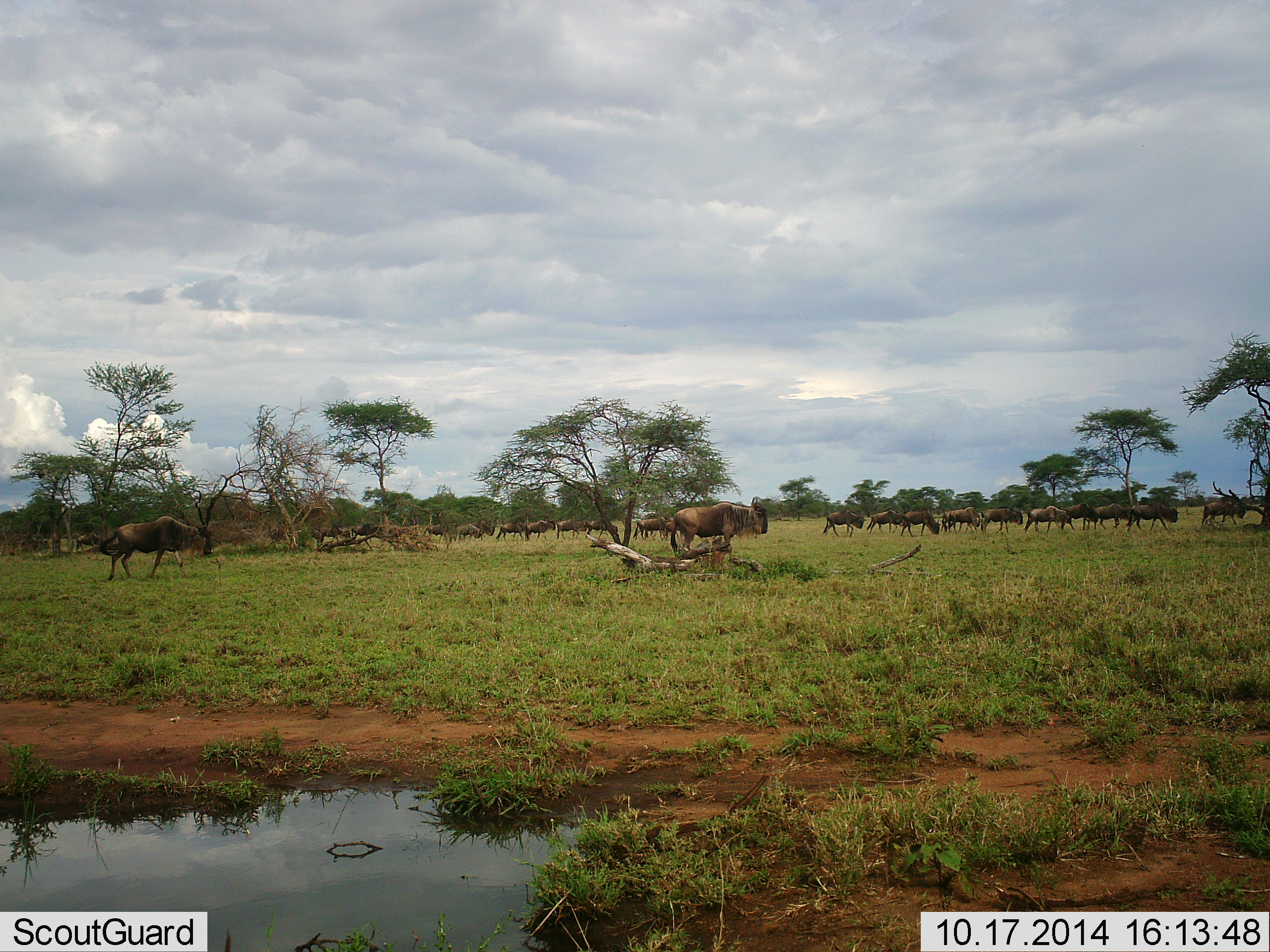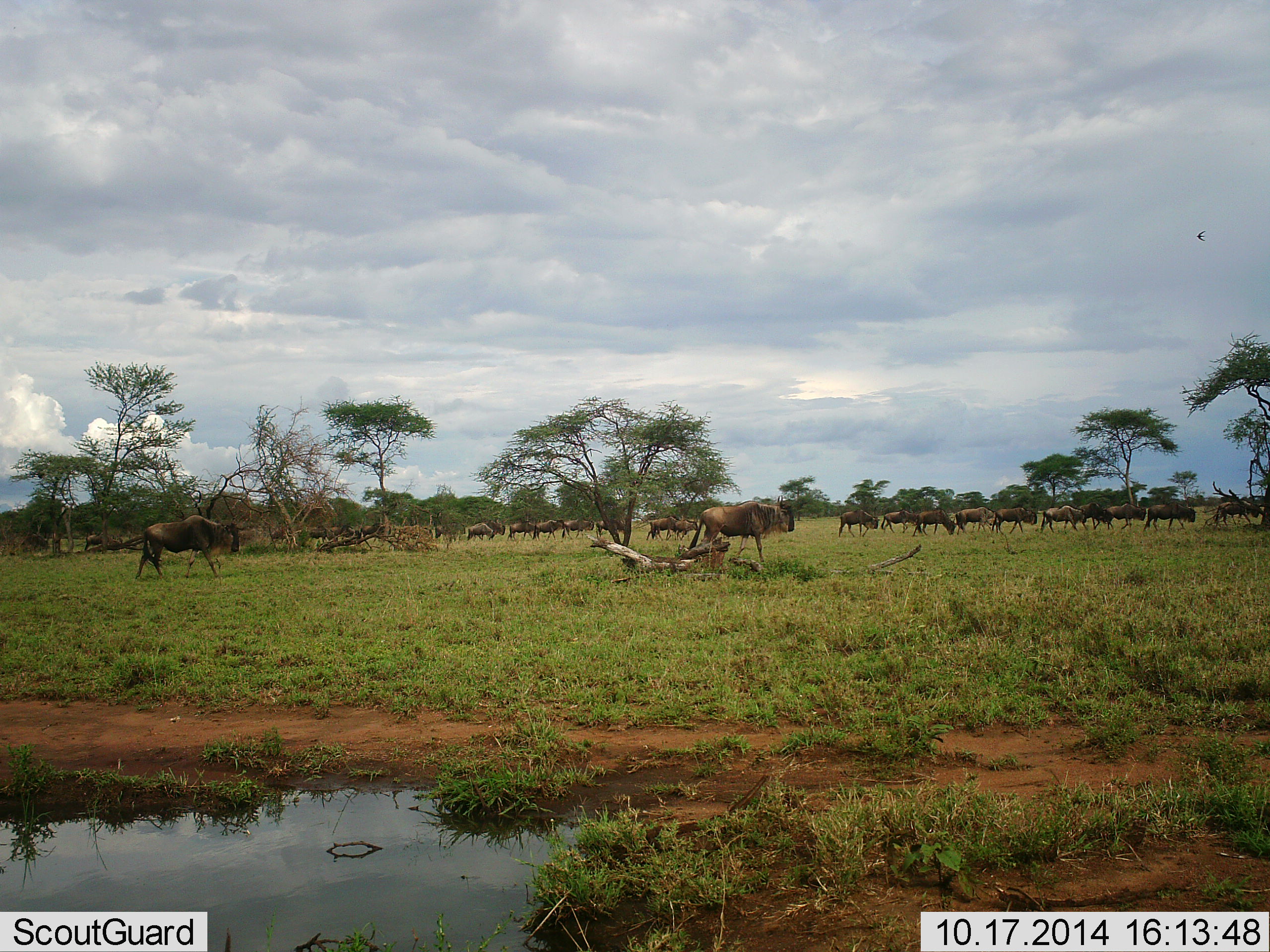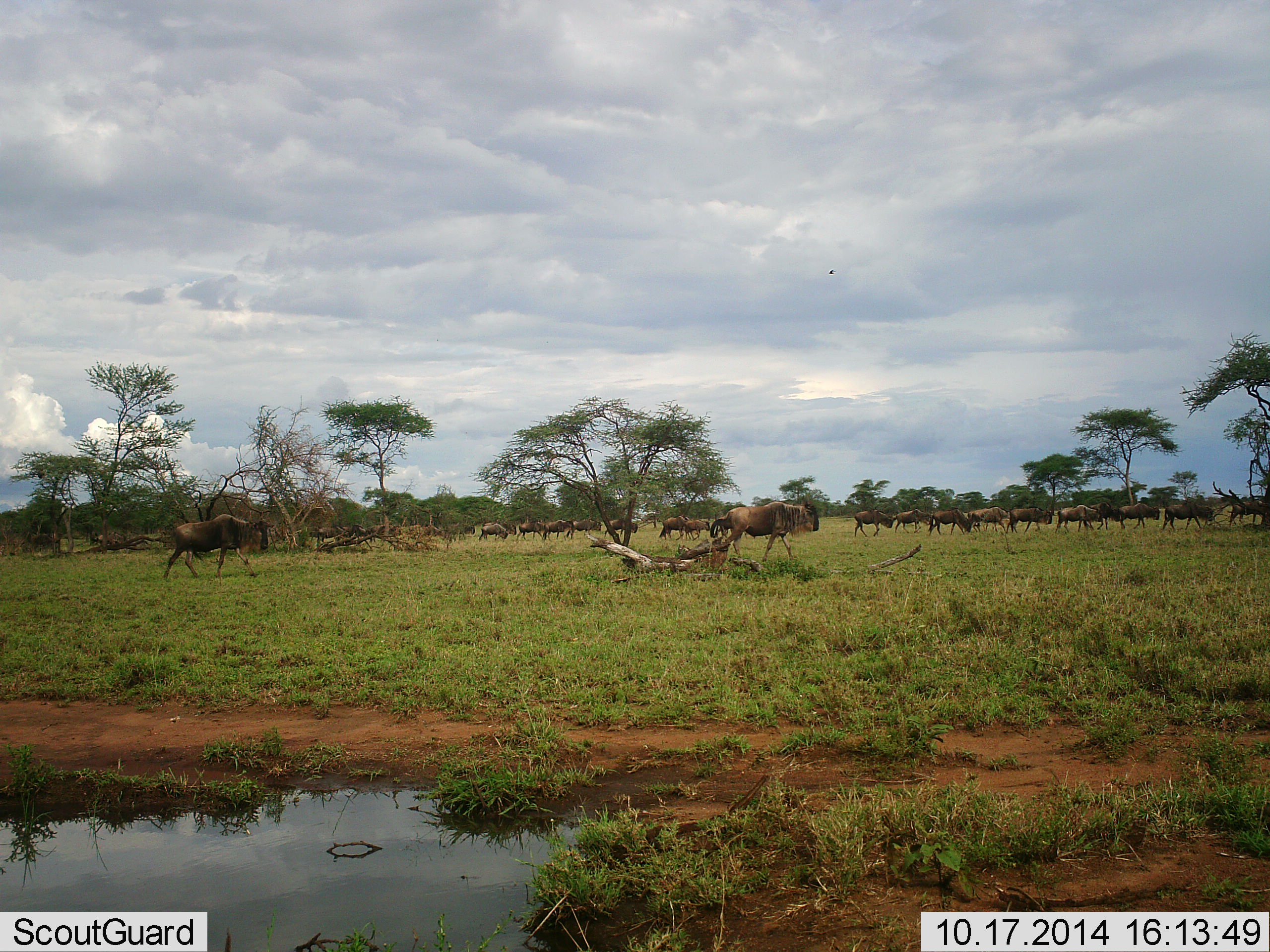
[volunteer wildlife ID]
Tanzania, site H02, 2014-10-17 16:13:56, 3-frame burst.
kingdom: Animalia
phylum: Chordata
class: Mammalia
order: Artiodactyla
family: Bovidae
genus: Connochaetes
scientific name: Connochaetes taurinus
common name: blue wildebeest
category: wildebeest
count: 11-50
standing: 14%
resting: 0%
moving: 86%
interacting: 0%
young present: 0%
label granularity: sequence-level